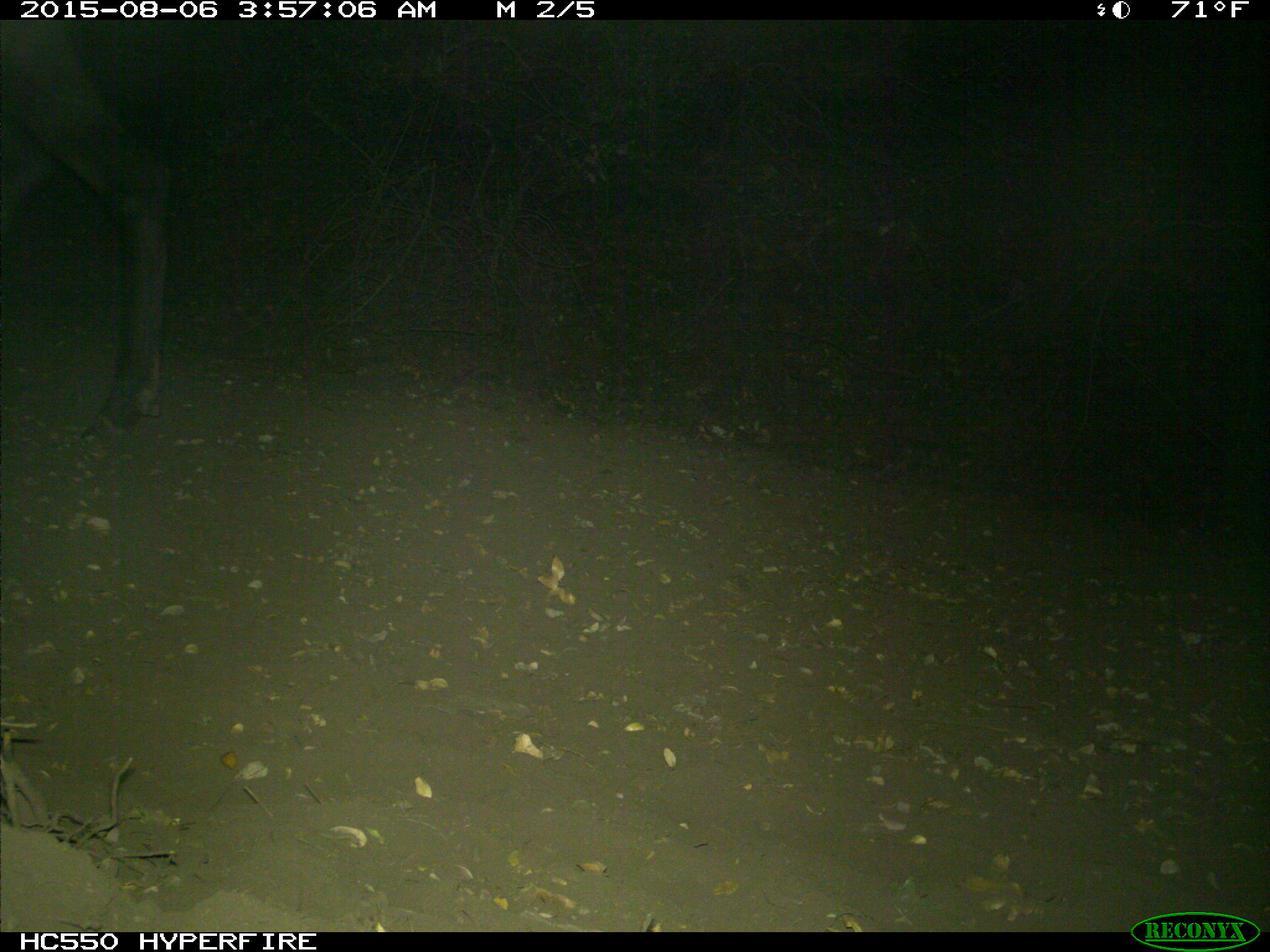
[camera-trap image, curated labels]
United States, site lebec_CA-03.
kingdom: Animalia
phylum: Chordata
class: Mammalia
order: Artiodactyla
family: Cervidae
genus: Cervus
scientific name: Cervus canadensis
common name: elk